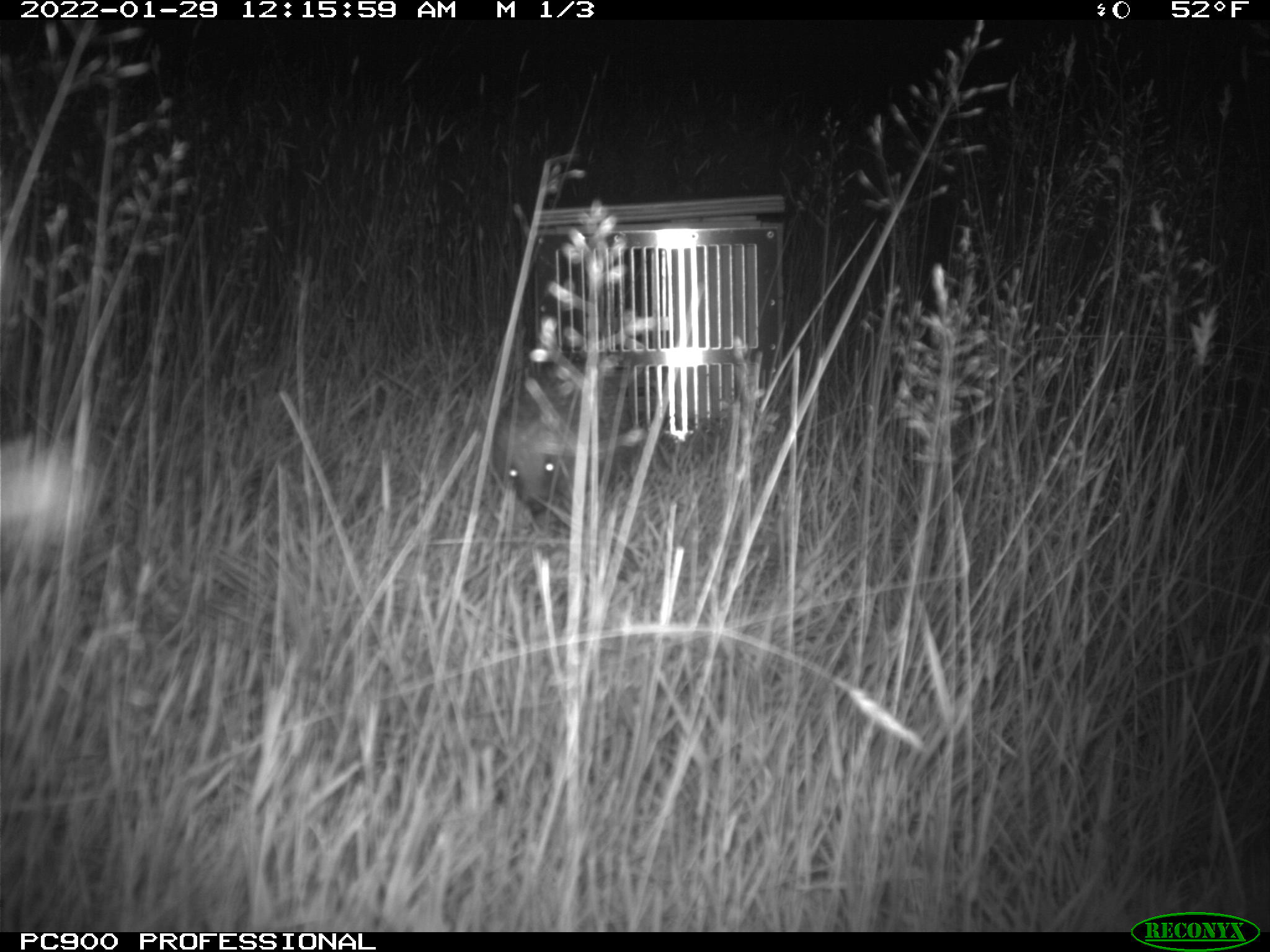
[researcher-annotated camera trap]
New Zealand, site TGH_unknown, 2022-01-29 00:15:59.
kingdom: Animalia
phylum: Chordata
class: Mammalia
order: Eulipotyphla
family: Erinaceidae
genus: Erinaceus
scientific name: Erinaceus europaeus europaeus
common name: european hedgehog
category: hedgehog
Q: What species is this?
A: Hedgehog (european hedgehog) (Erinaceus europaeus europaeus).